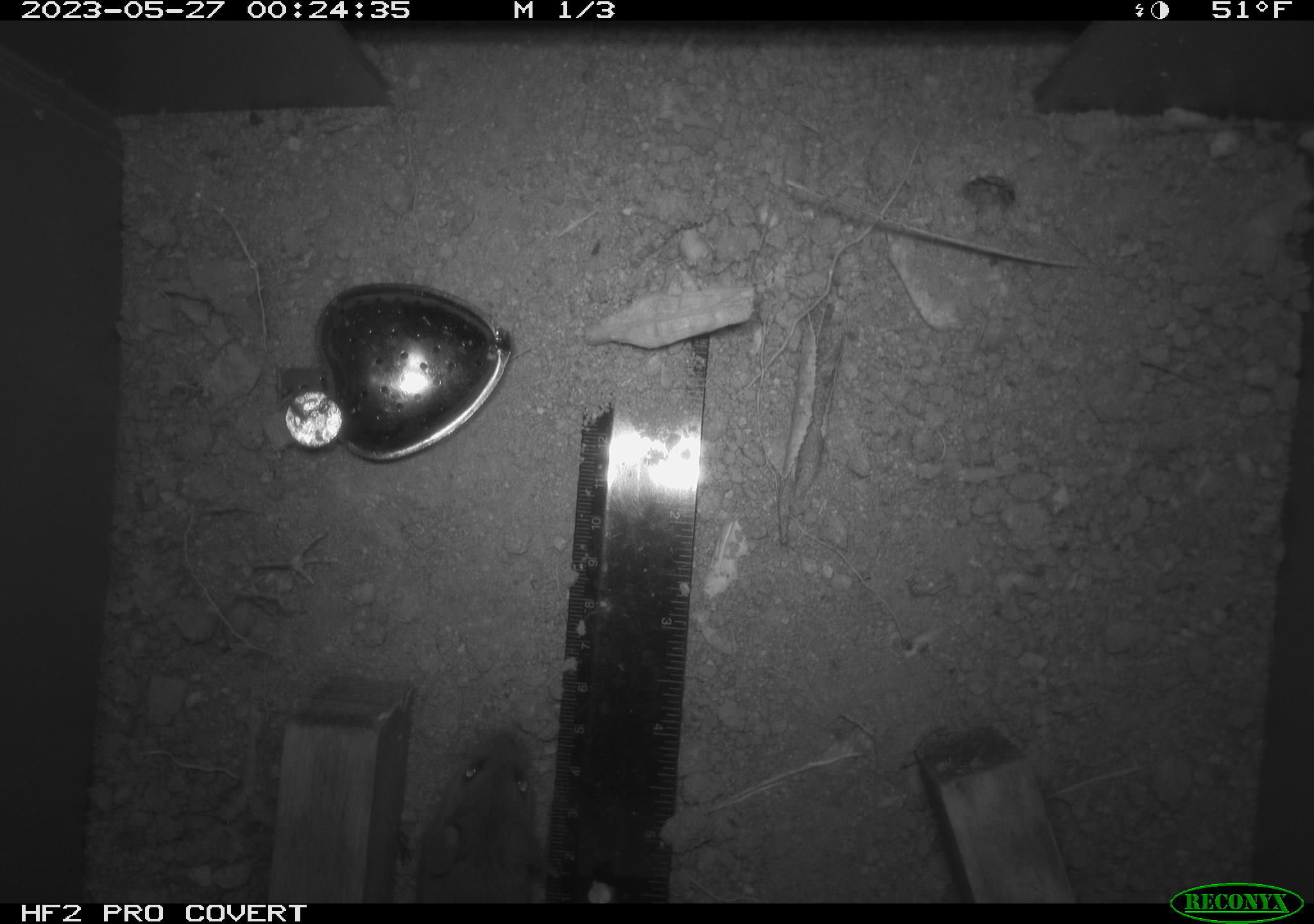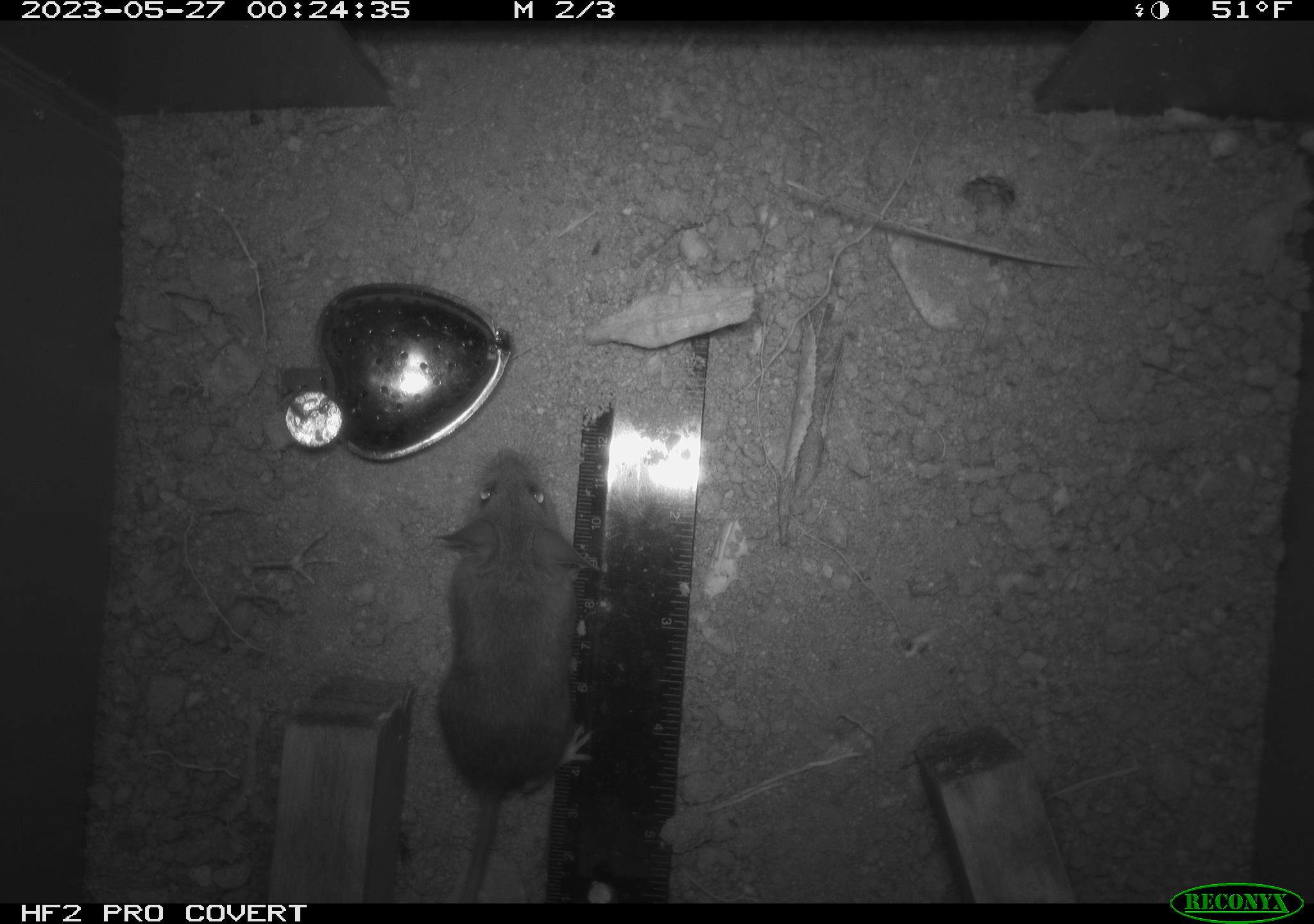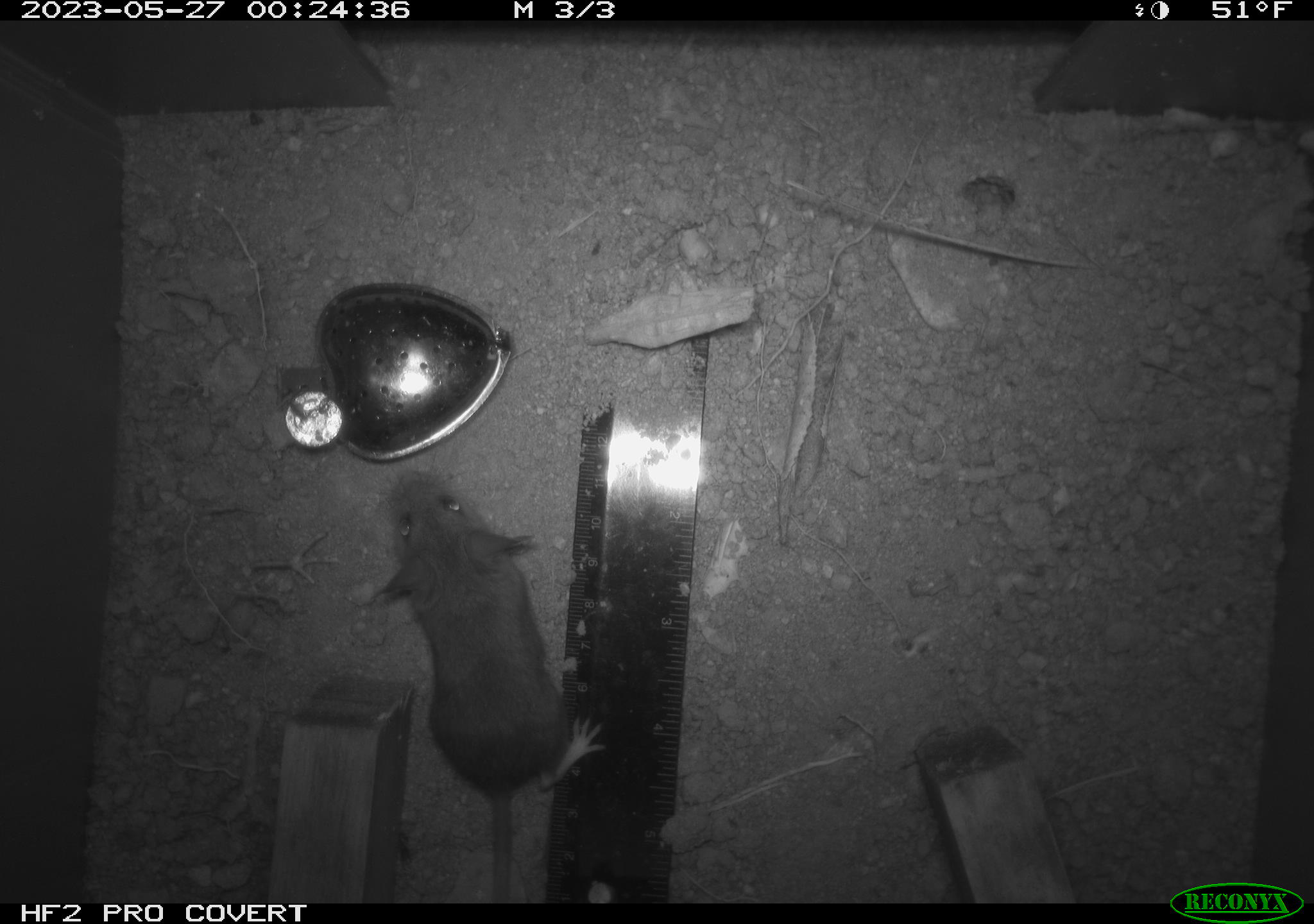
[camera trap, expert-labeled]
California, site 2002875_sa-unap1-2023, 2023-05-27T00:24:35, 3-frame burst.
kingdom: Animalia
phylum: Chordata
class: Mammalia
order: Rodentia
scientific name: Rodentia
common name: mouse species